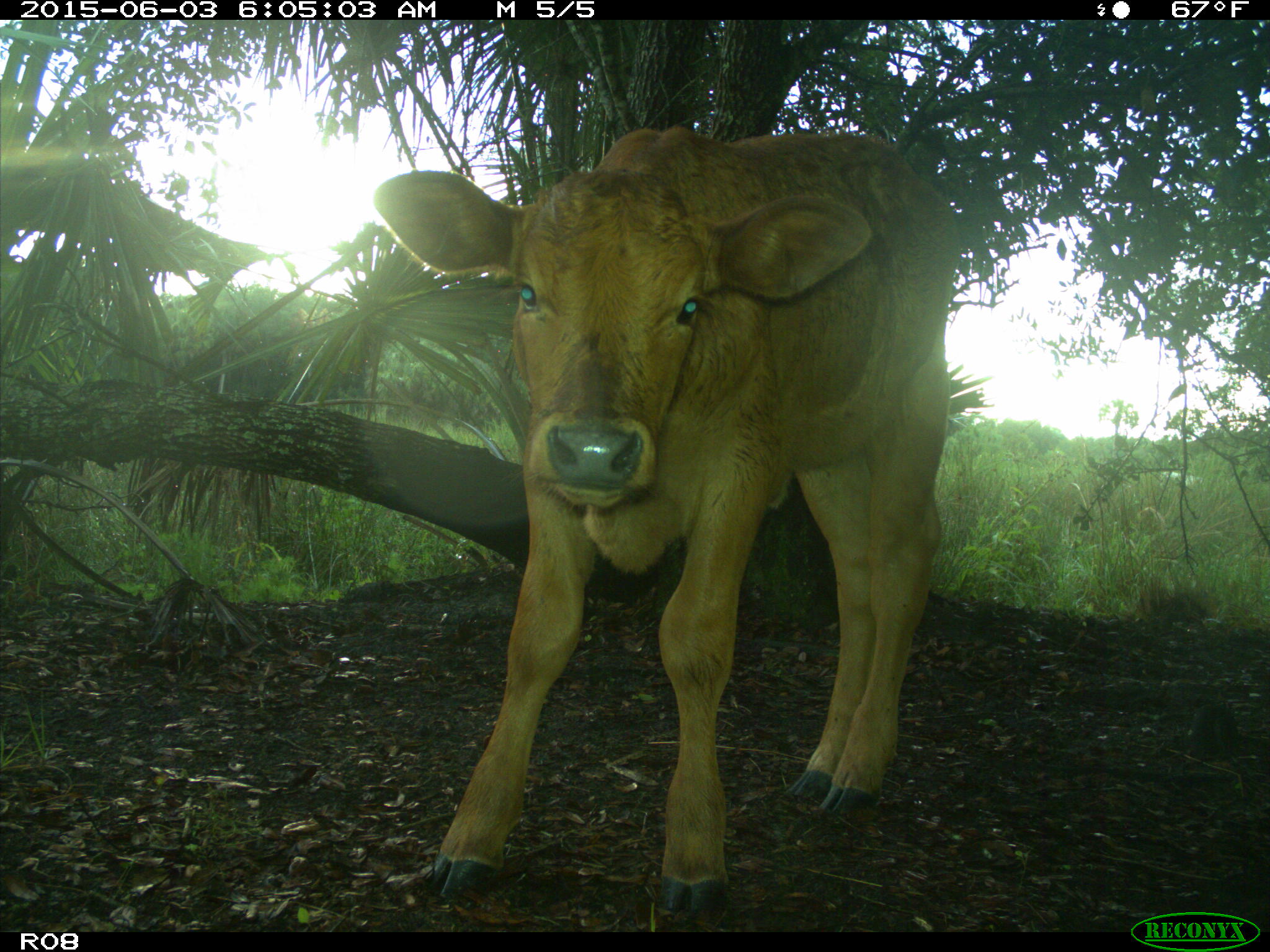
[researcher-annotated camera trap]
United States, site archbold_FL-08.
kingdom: Animalia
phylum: Chordata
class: Mammalia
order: Artiodactyla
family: Bovidae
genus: Bos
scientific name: Bos taurus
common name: domestic cow